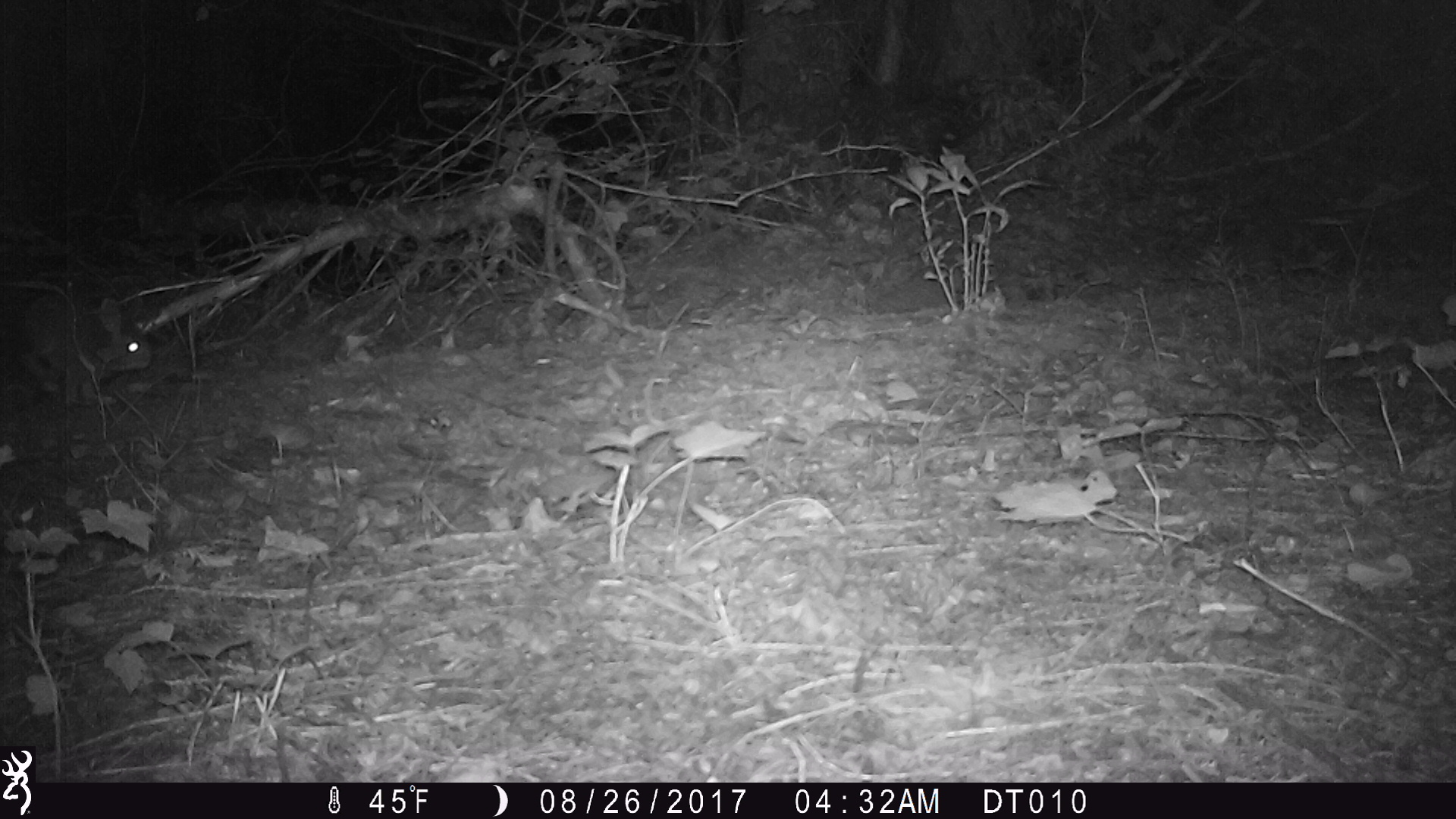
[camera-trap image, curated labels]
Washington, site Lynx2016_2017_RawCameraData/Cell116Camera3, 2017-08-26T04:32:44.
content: unidentified animal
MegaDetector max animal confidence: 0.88